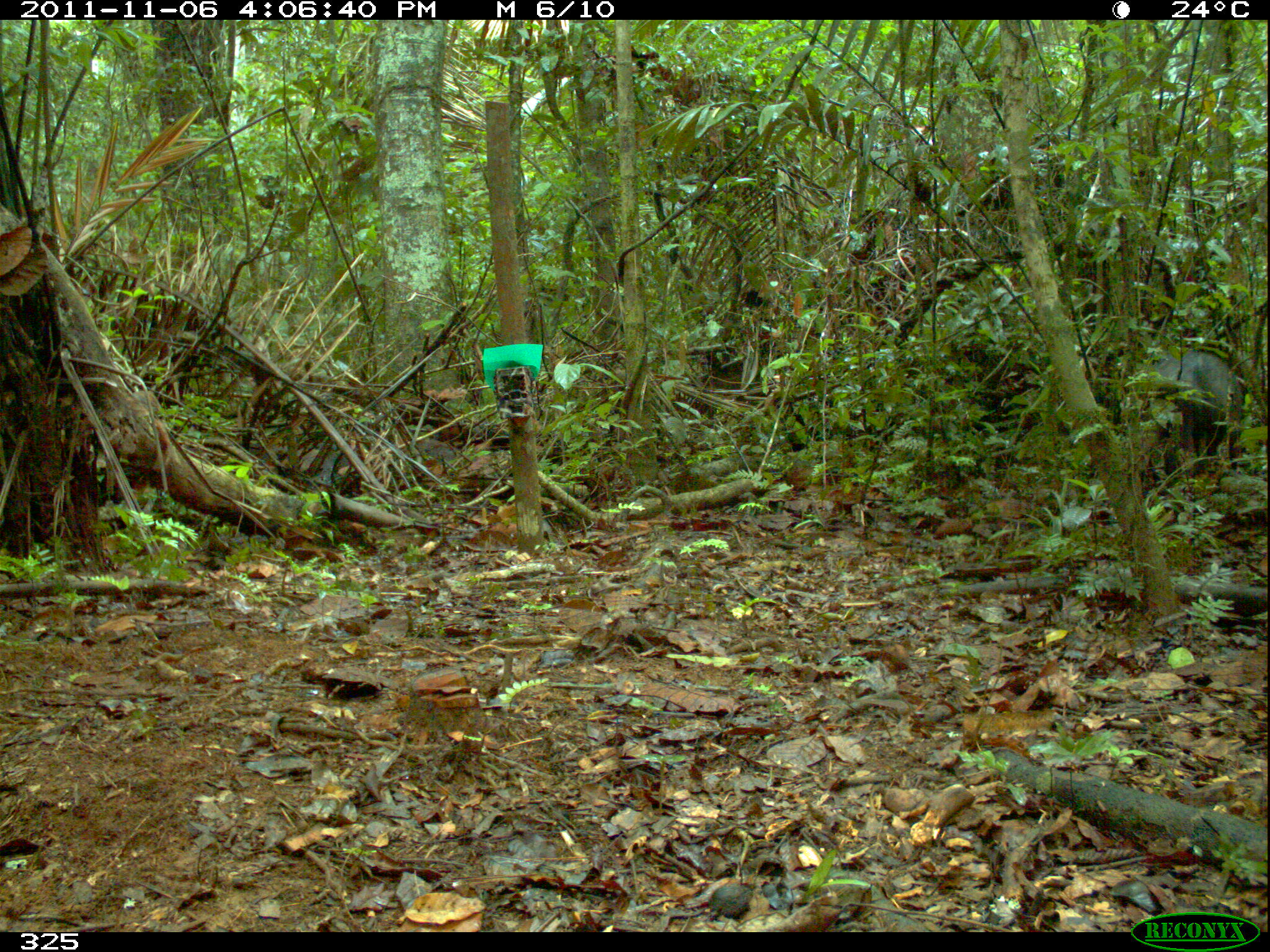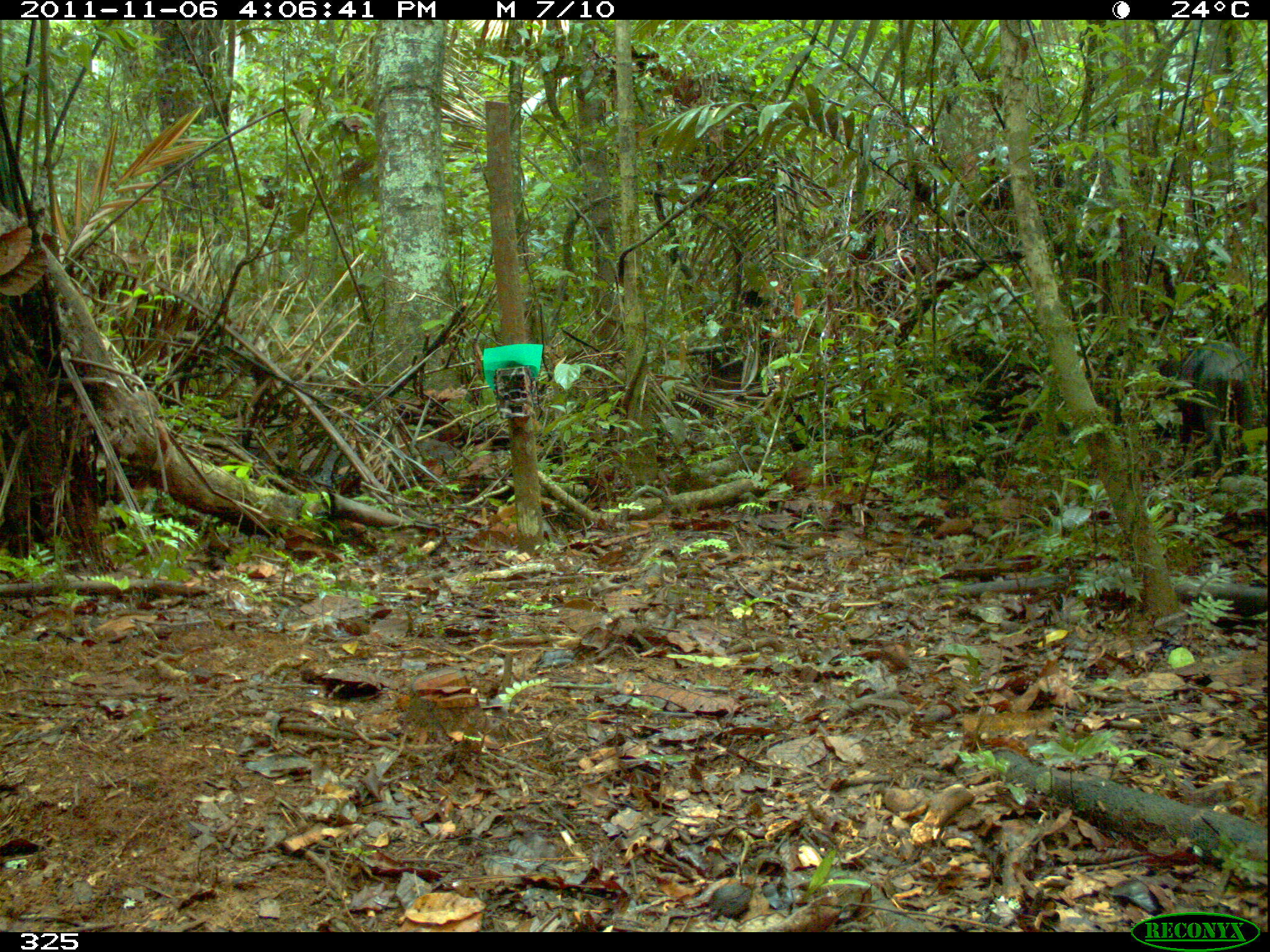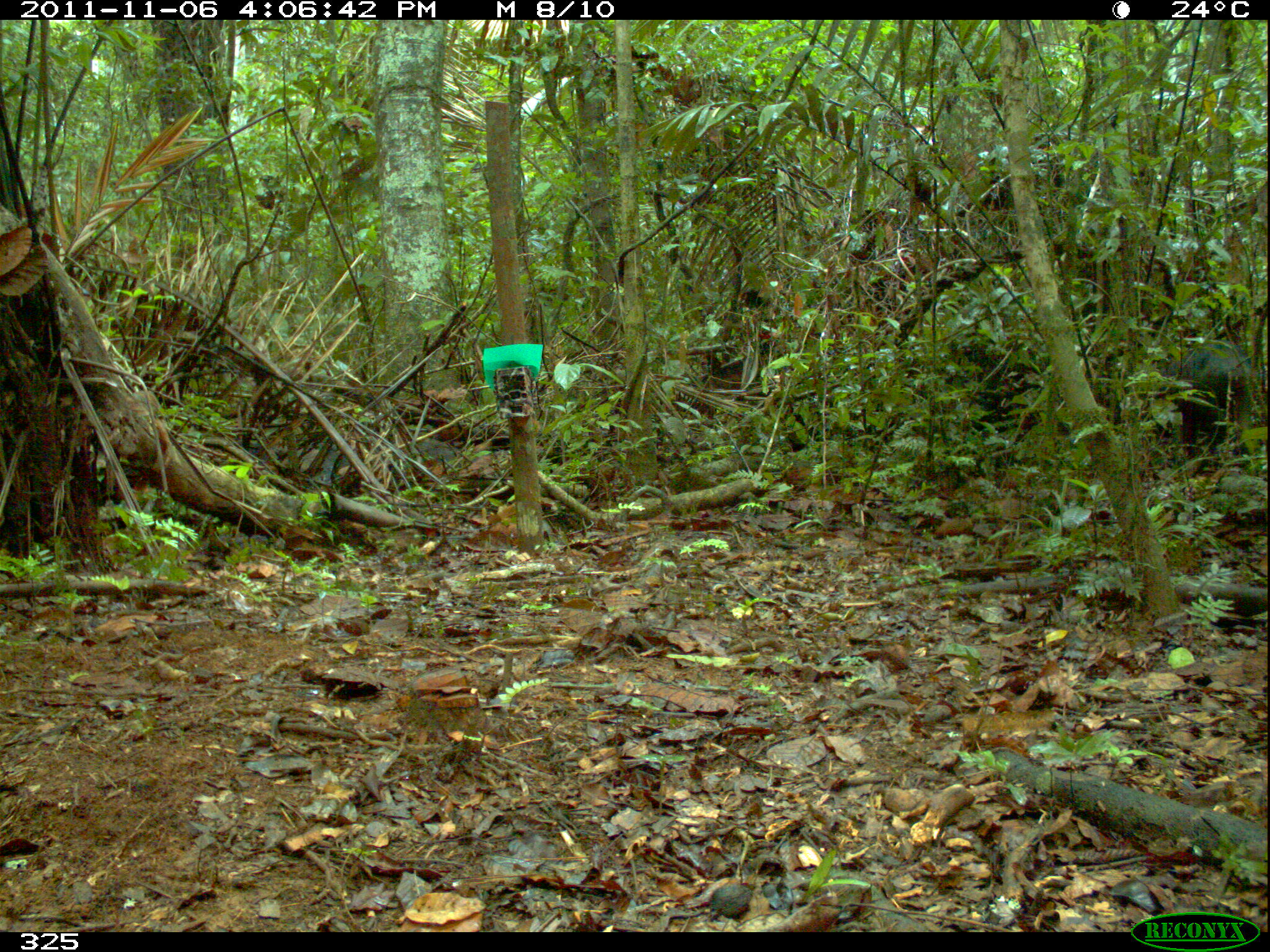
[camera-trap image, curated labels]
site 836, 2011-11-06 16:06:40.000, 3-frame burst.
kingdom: Animalia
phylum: Chordata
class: Mammalia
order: Artiodactyla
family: Tayassuidae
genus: Tayassu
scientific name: Tayassu pecari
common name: white-lipped peccary